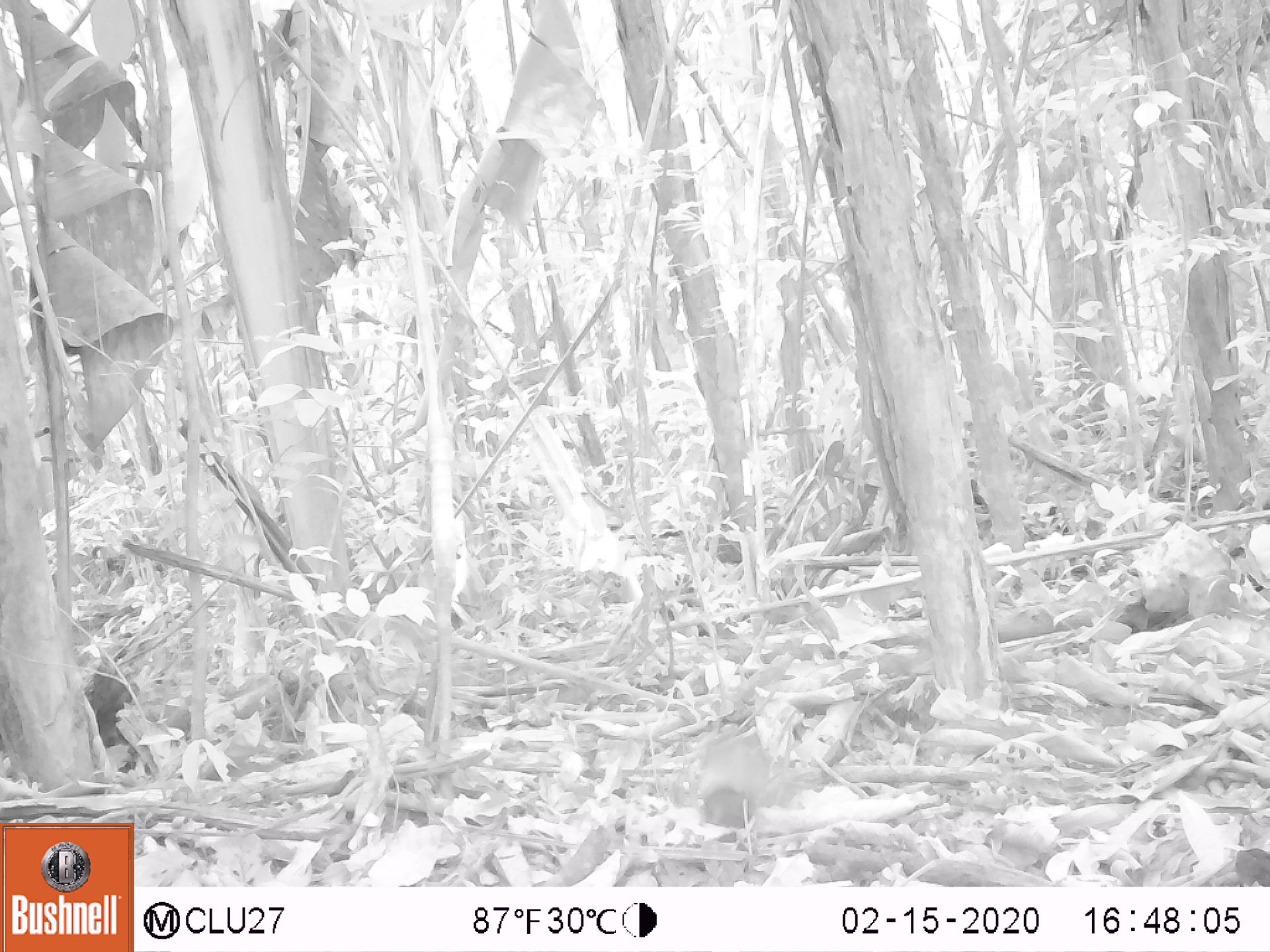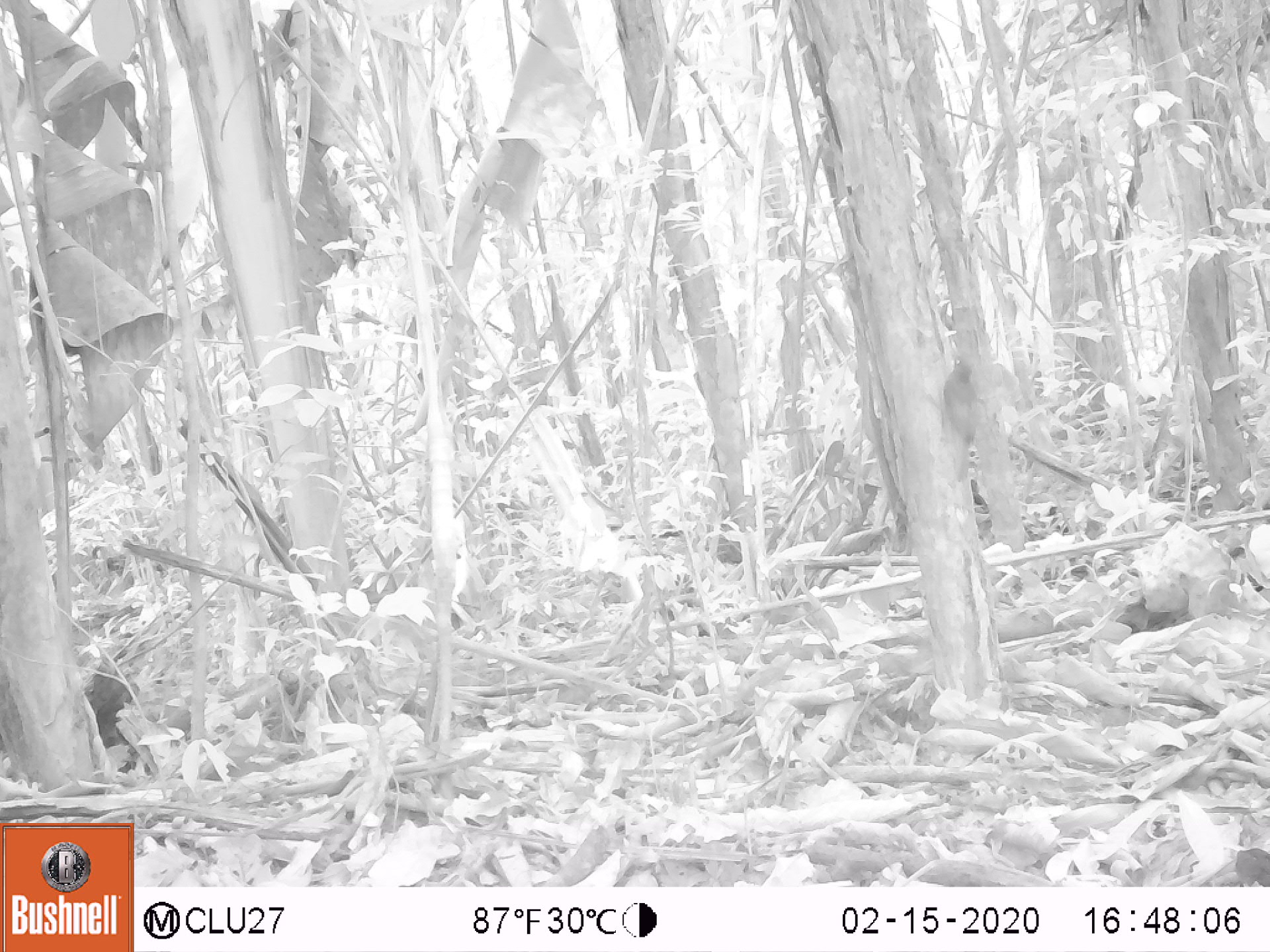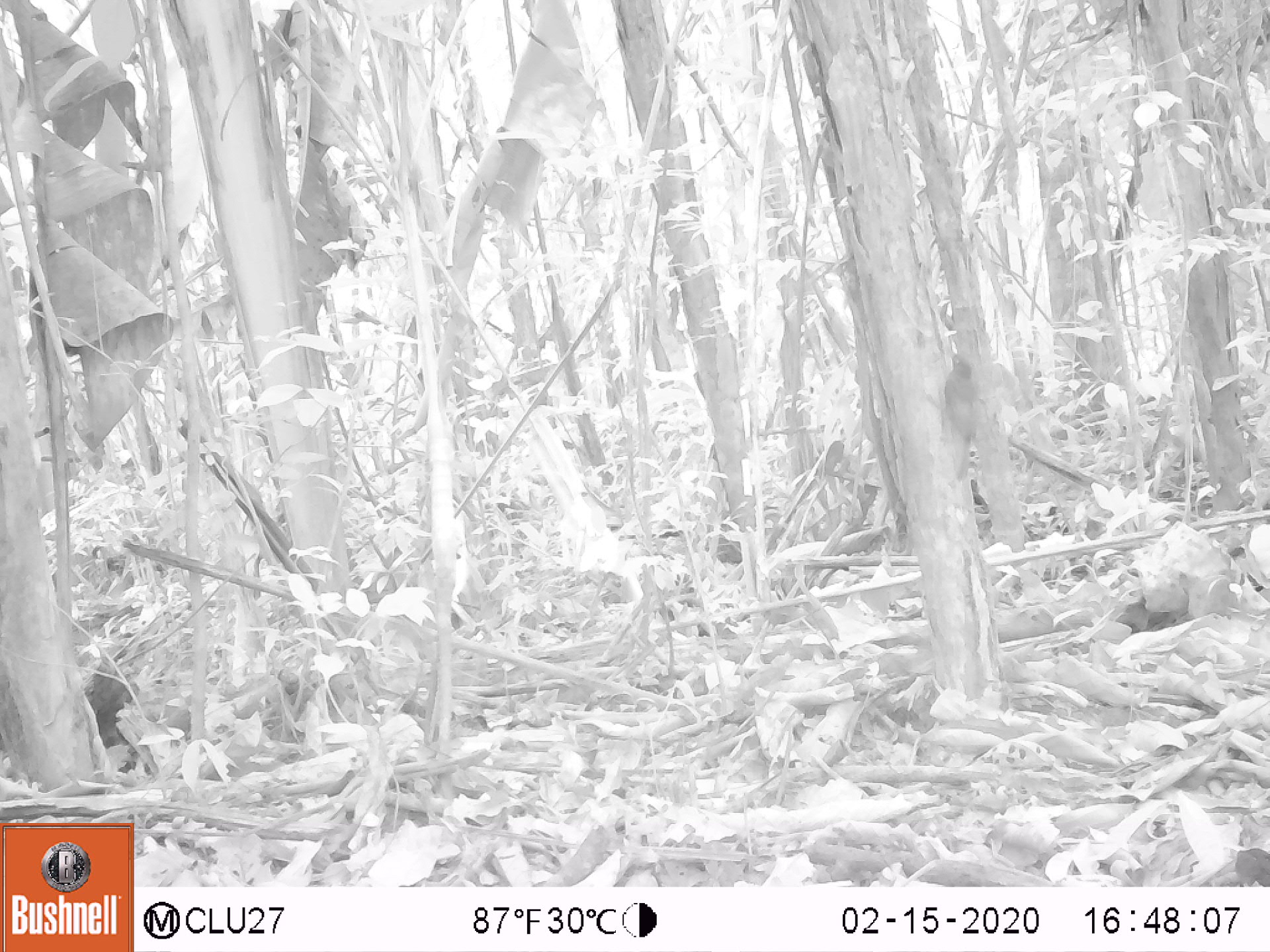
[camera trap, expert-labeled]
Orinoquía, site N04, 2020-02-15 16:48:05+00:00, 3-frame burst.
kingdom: Animalia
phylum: Chordata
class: Aves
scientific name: Aves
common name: bird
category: unknown bird